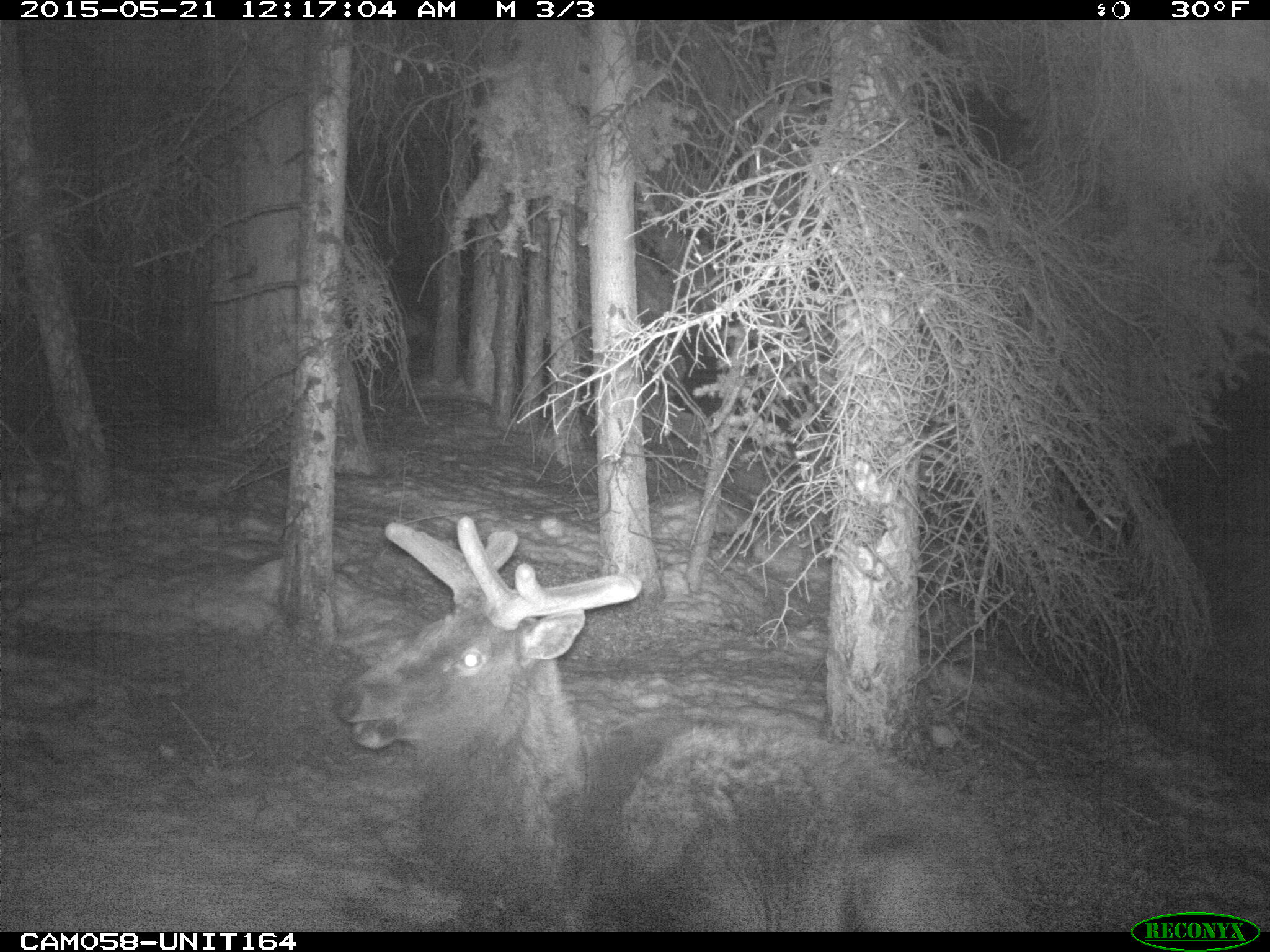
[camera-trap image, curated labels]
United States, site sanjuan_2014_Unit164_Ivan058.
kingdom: Animalia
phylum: Chordata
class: Mammalia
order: Artiodactyla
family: Cervidae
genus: Cervus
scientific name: Cervus elaphus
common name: red deer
Cervus elaphus (red deer).